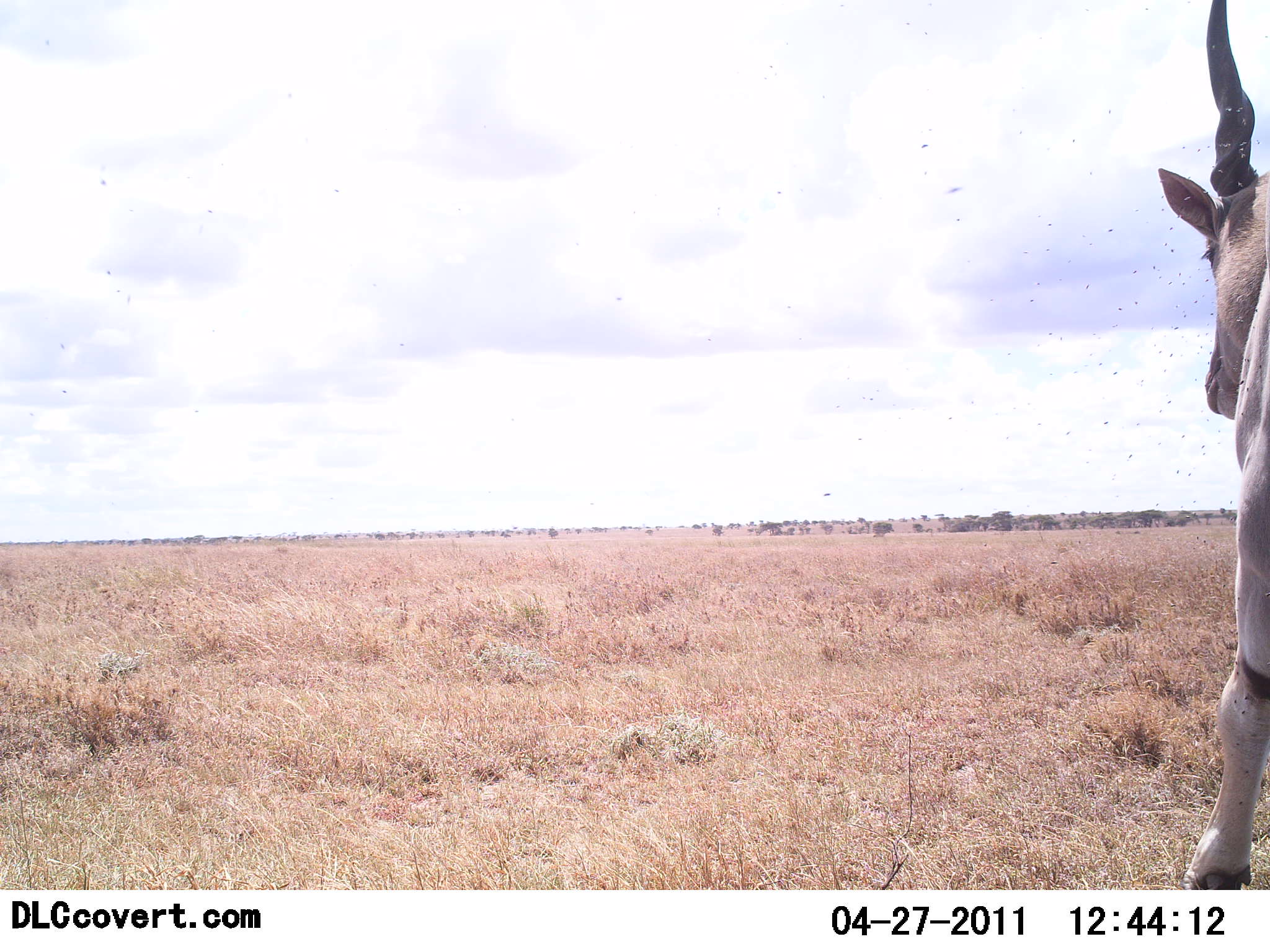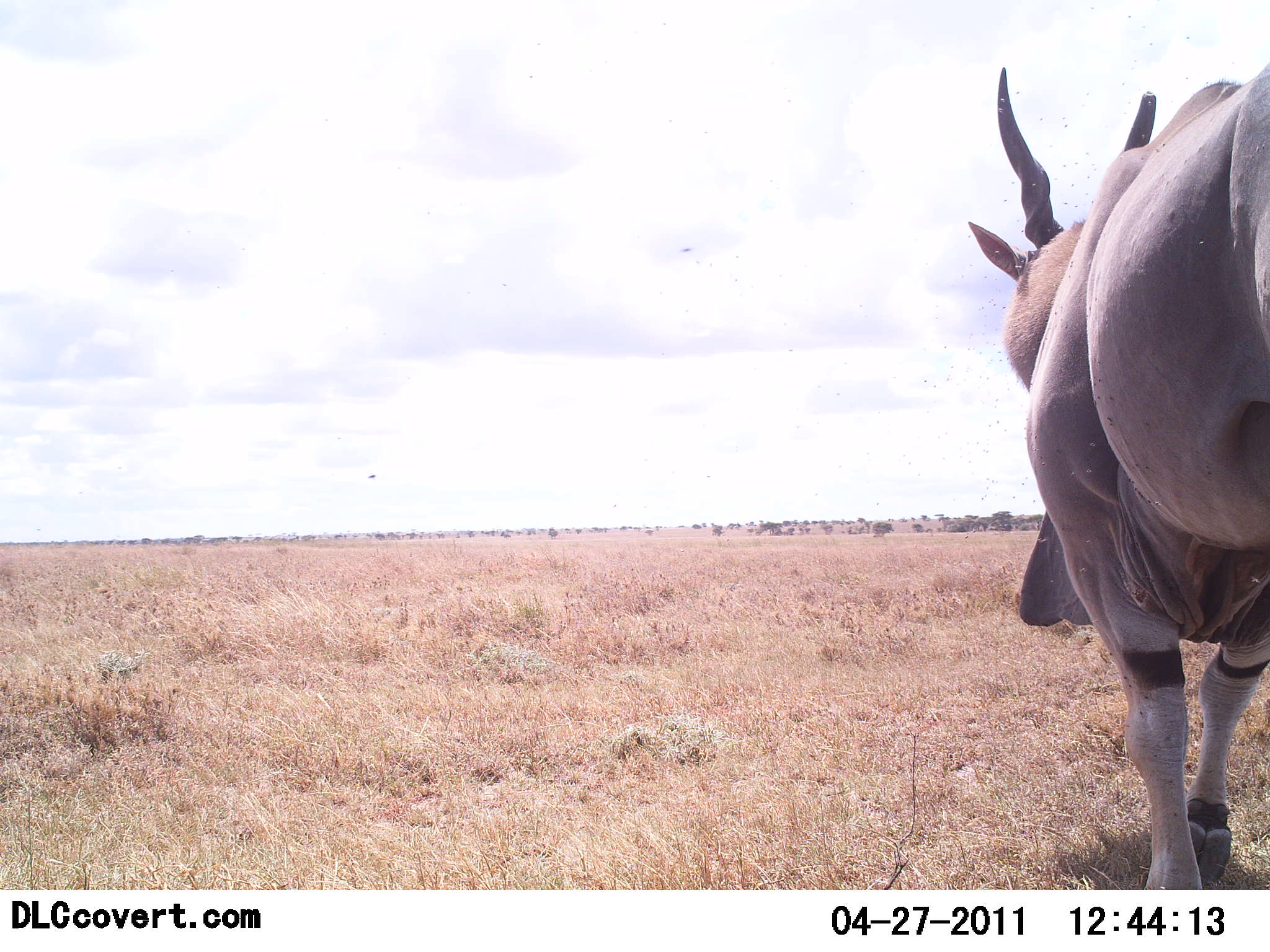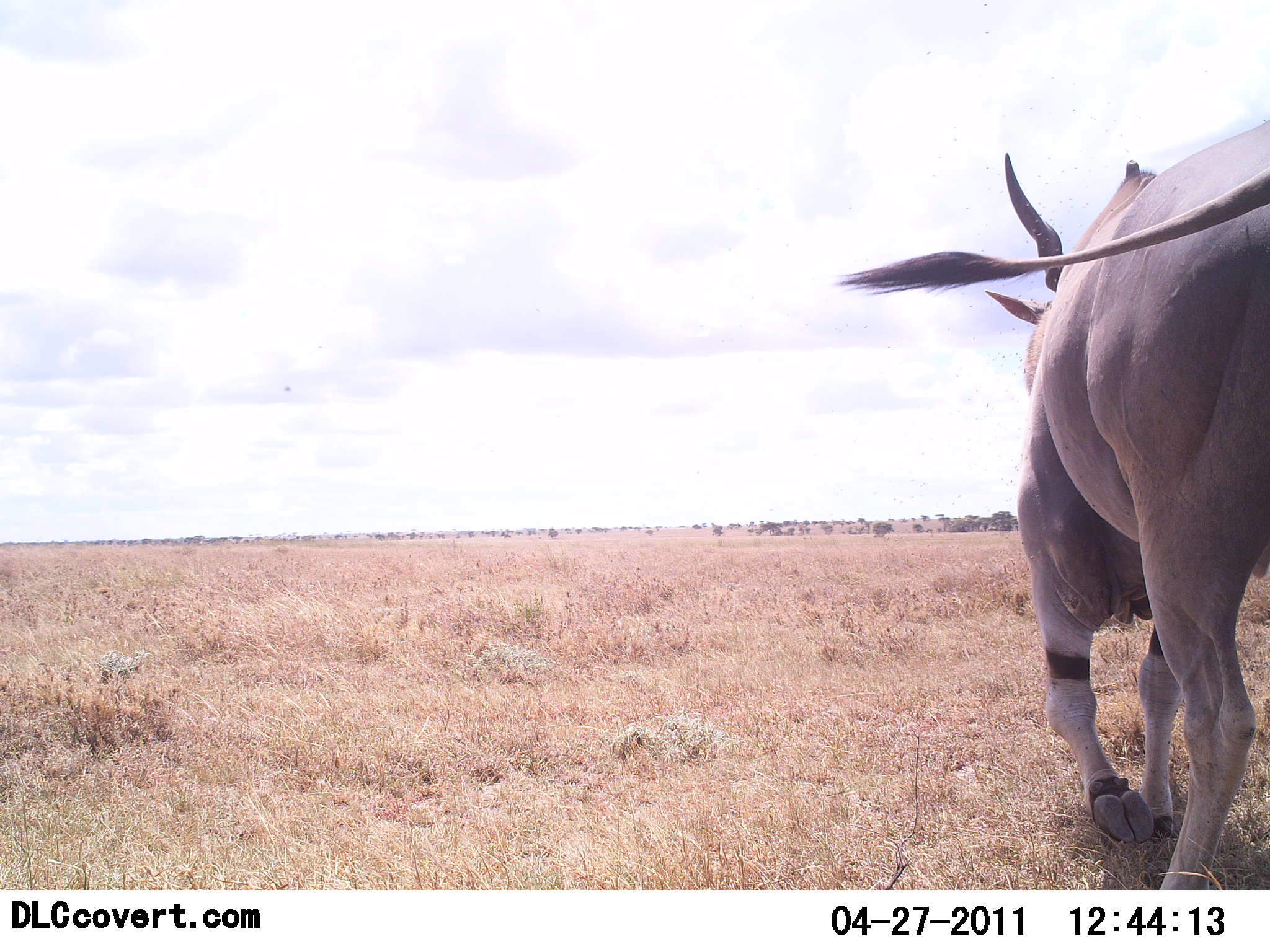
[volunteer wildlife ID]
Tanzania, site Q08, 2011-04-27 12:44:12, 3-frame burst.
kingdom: Animalia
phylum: Chordata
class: Mammalia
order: Artiodactyla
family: Bovidae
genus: Tragelaphus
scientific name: Tragelaphus oryx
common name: eland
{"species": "eland (Tragelaphus oryx)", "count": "1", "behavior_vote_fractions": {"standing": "8%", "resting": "0%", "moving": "92%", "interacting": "0%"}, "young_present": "0%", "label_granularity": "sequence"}